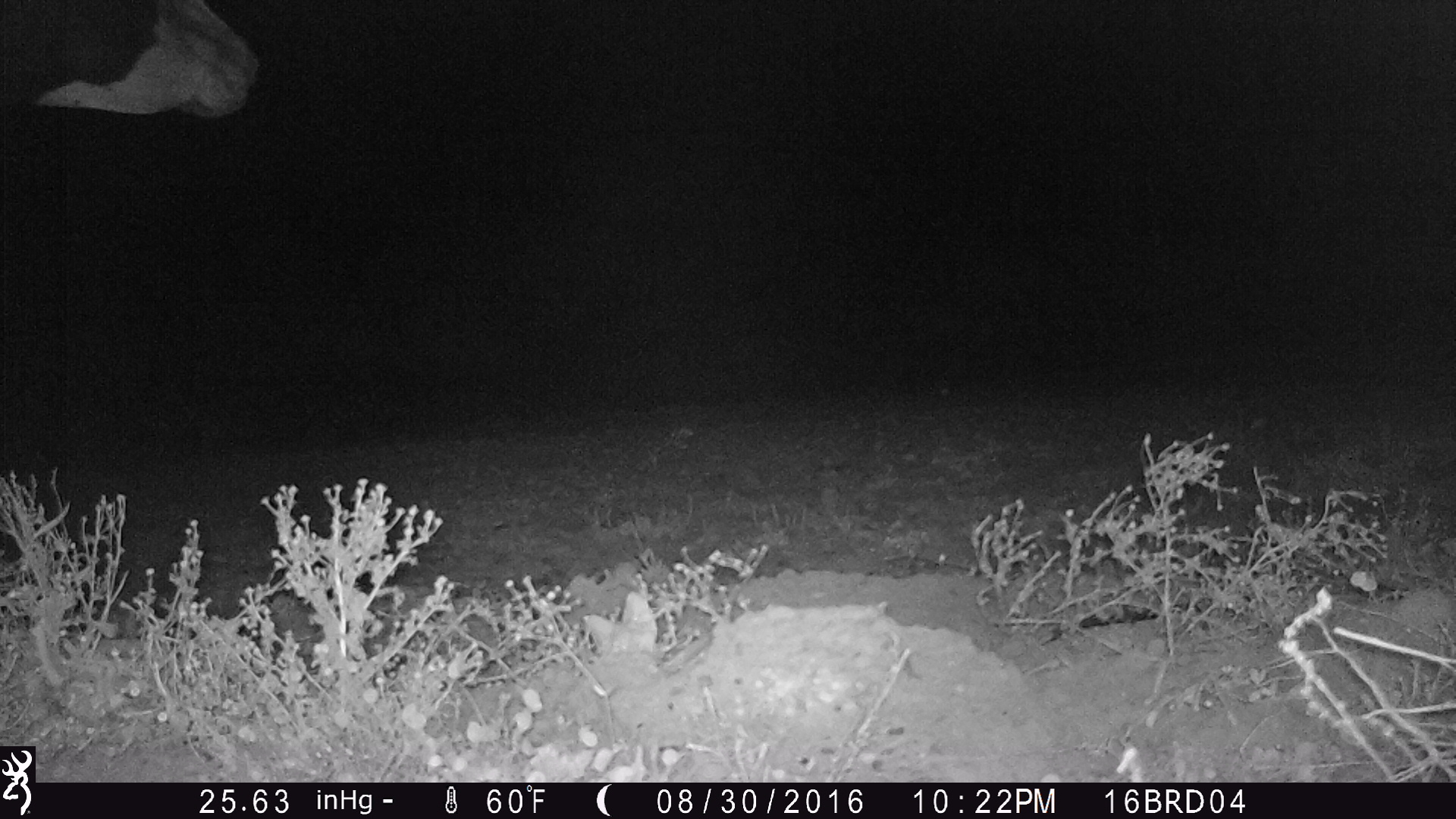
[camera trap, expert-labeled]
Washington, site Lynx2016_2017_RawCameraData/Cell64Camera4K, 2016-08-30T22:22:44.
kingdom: Animalia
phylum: Chordata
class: Mammalia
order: Artiodactyla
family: Bovidae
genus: Bos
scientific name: Bos taurus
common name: domestic cattle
Domestic cattle (Bos taurus). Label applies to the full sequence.